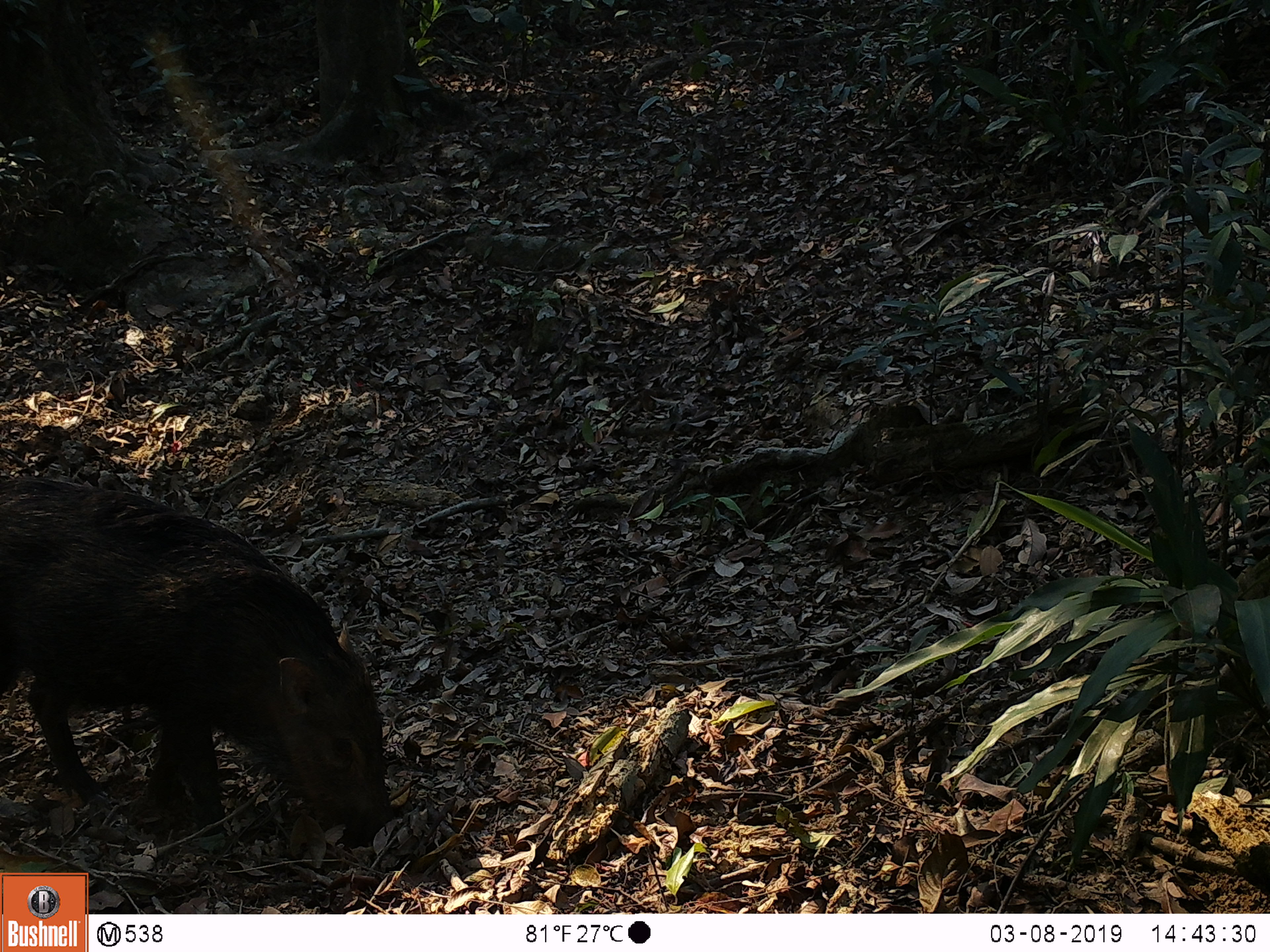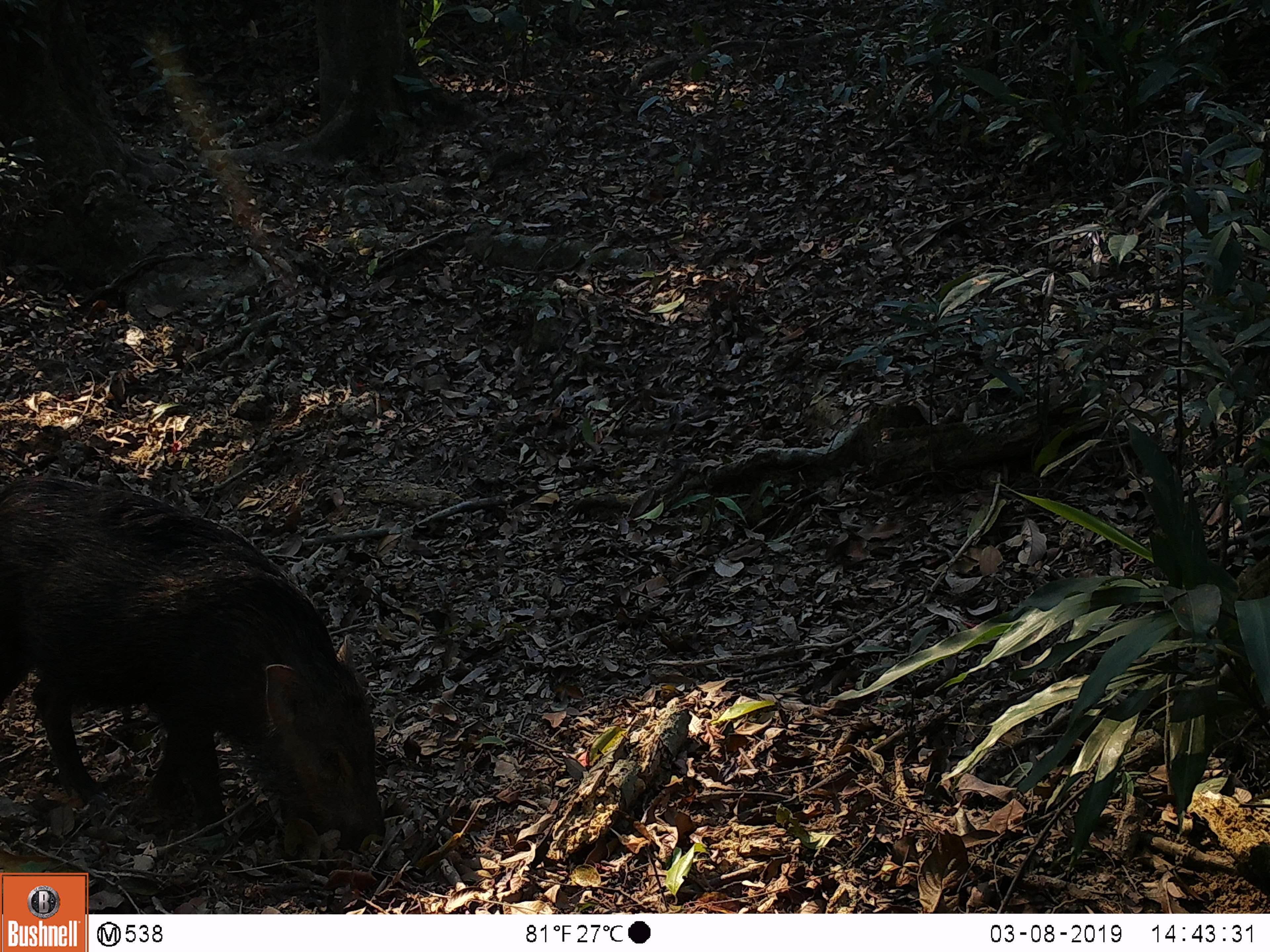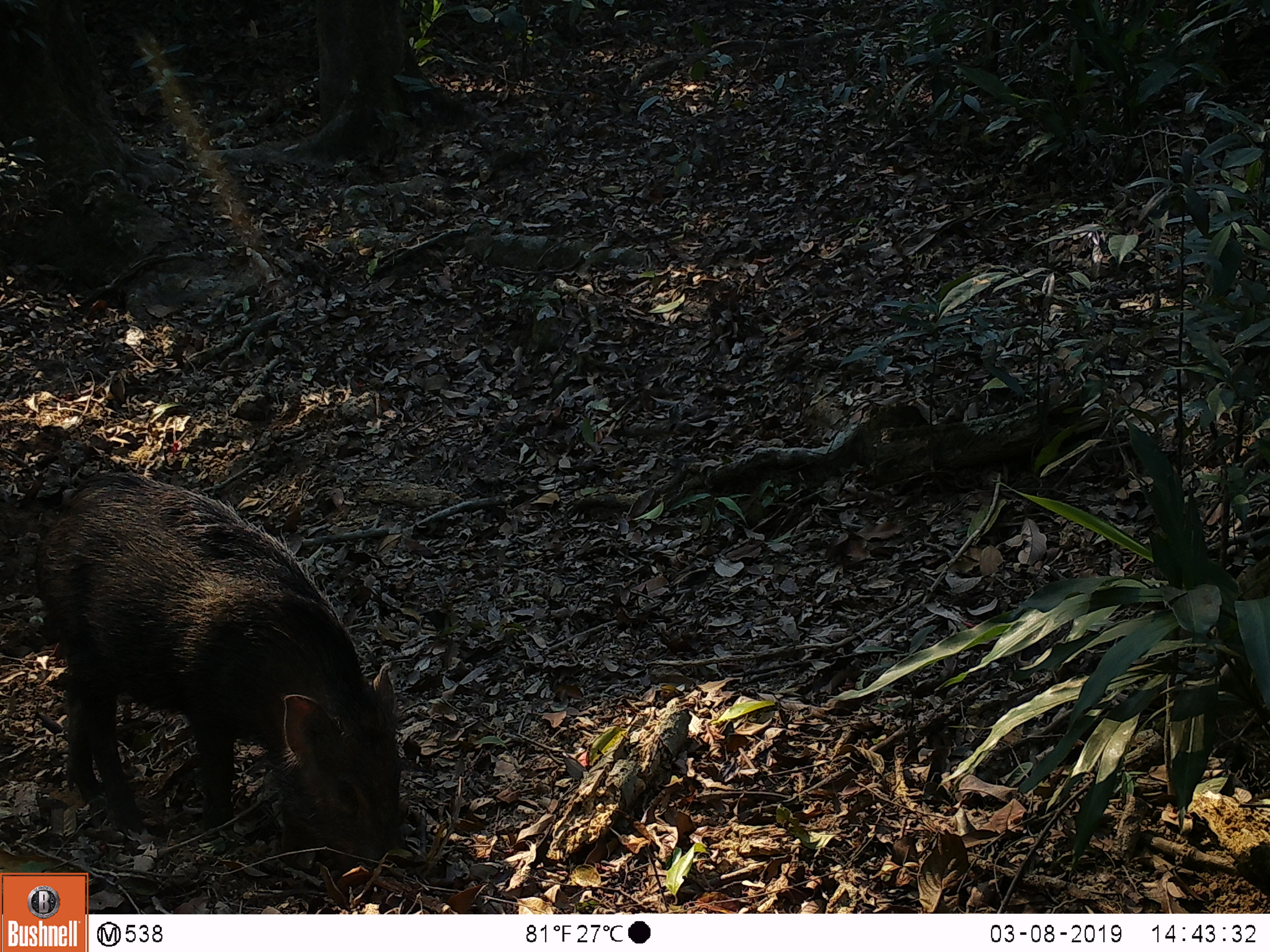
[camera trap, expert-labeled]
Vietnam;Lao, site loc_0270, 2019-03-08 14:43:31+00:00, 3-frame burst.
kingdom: Animalia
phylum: Chordata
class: Mammalia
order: Artiodactyla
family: Suidae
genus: Sus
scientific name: Sus scrofa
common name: eurasian wild pig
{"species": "eurasian wild pig (Sus scrofa)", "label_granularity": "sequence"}